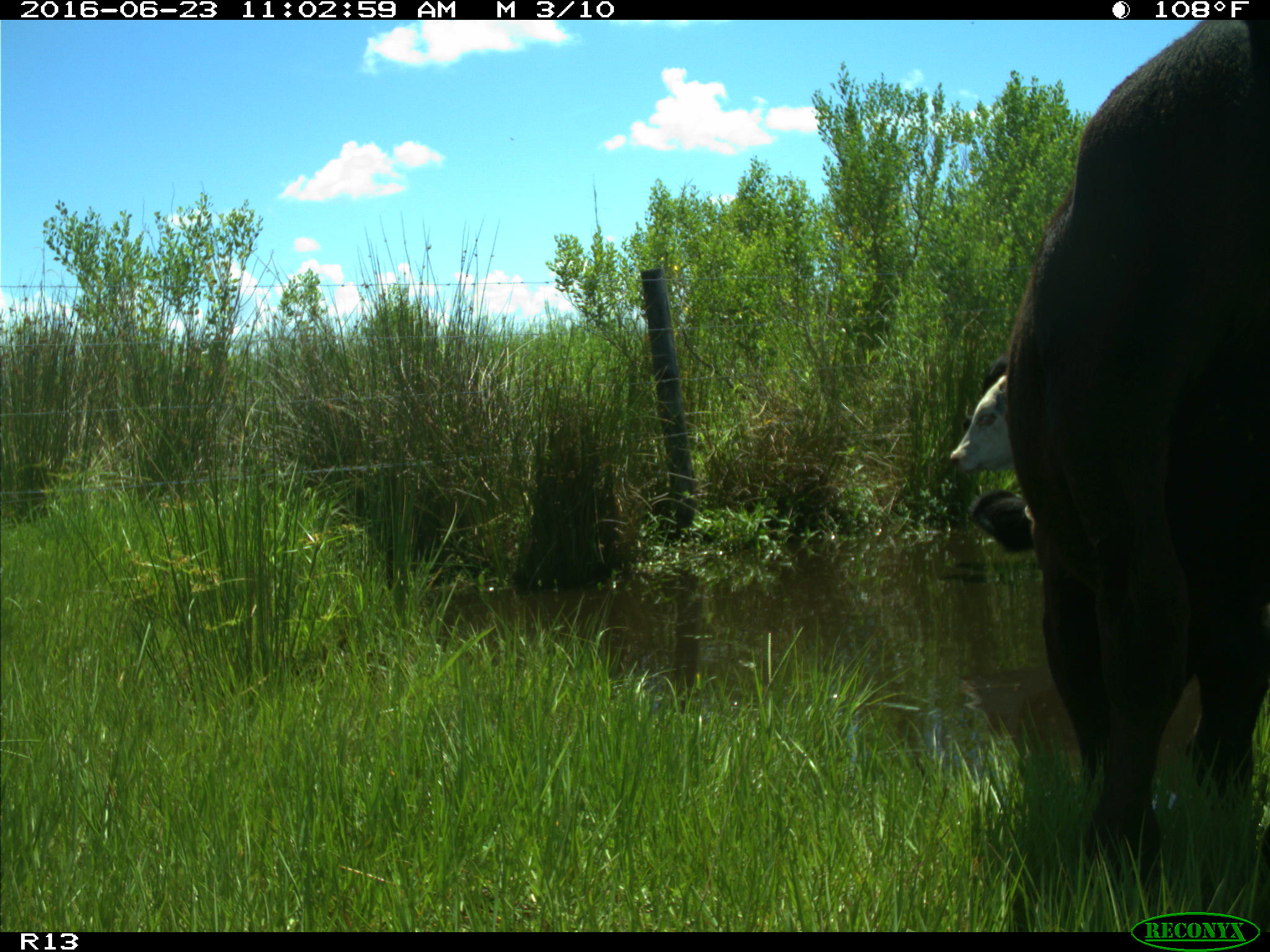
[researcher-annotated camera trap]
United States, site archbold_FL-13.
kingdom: Animalia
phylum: Chordata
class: Mammalia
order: Artiodactyla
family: Bovidae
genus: Bos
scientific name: Bos taurus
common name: domestic cow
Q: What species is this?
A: Bos taurus (domestic cow).